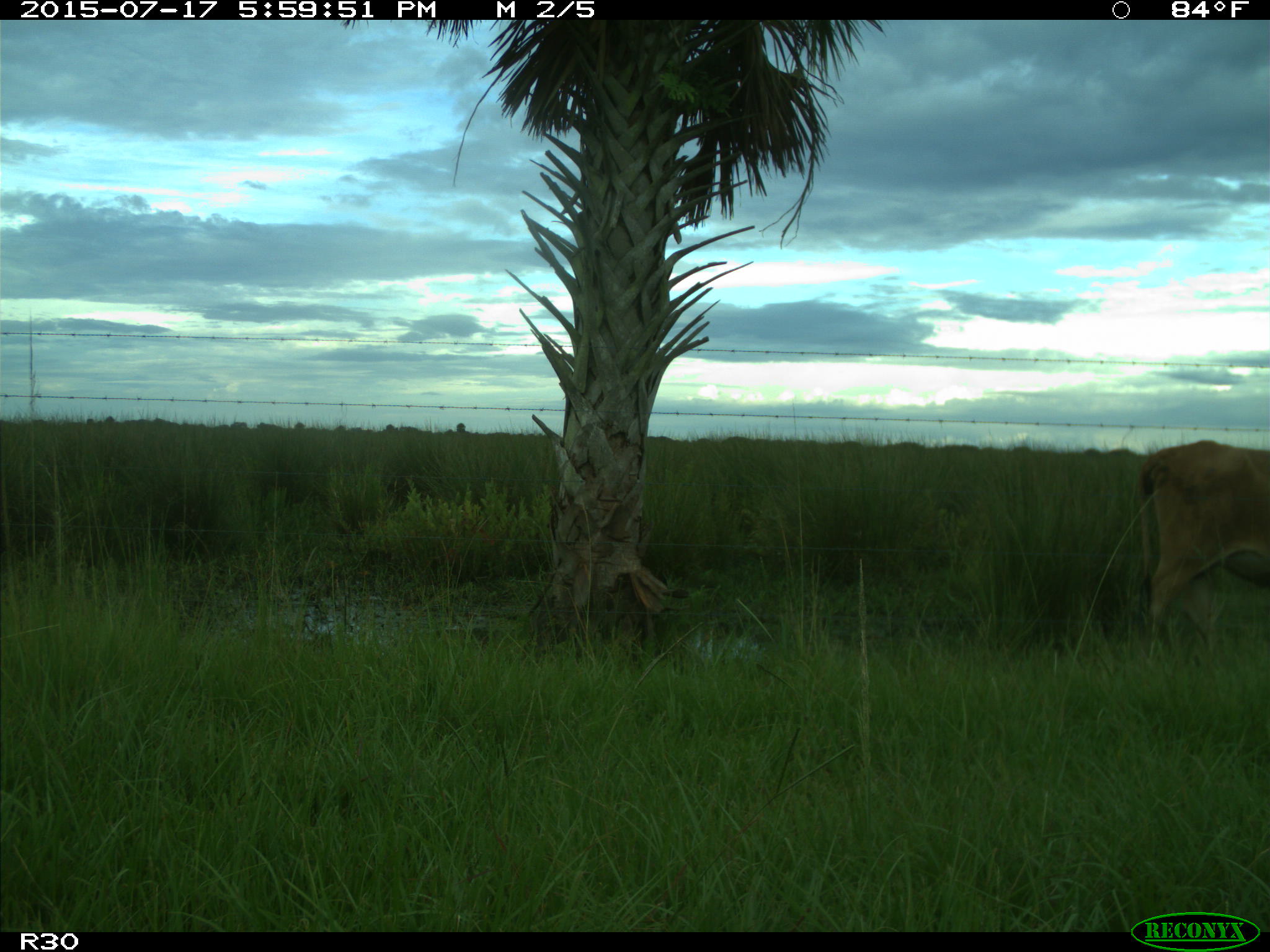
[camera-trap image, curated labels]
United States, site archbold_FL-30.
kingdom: Animalia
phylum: Chordata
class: Mammalia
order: Artiodactyla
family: Bovidae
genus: Bos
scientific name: Bos taurus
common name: domestic cow